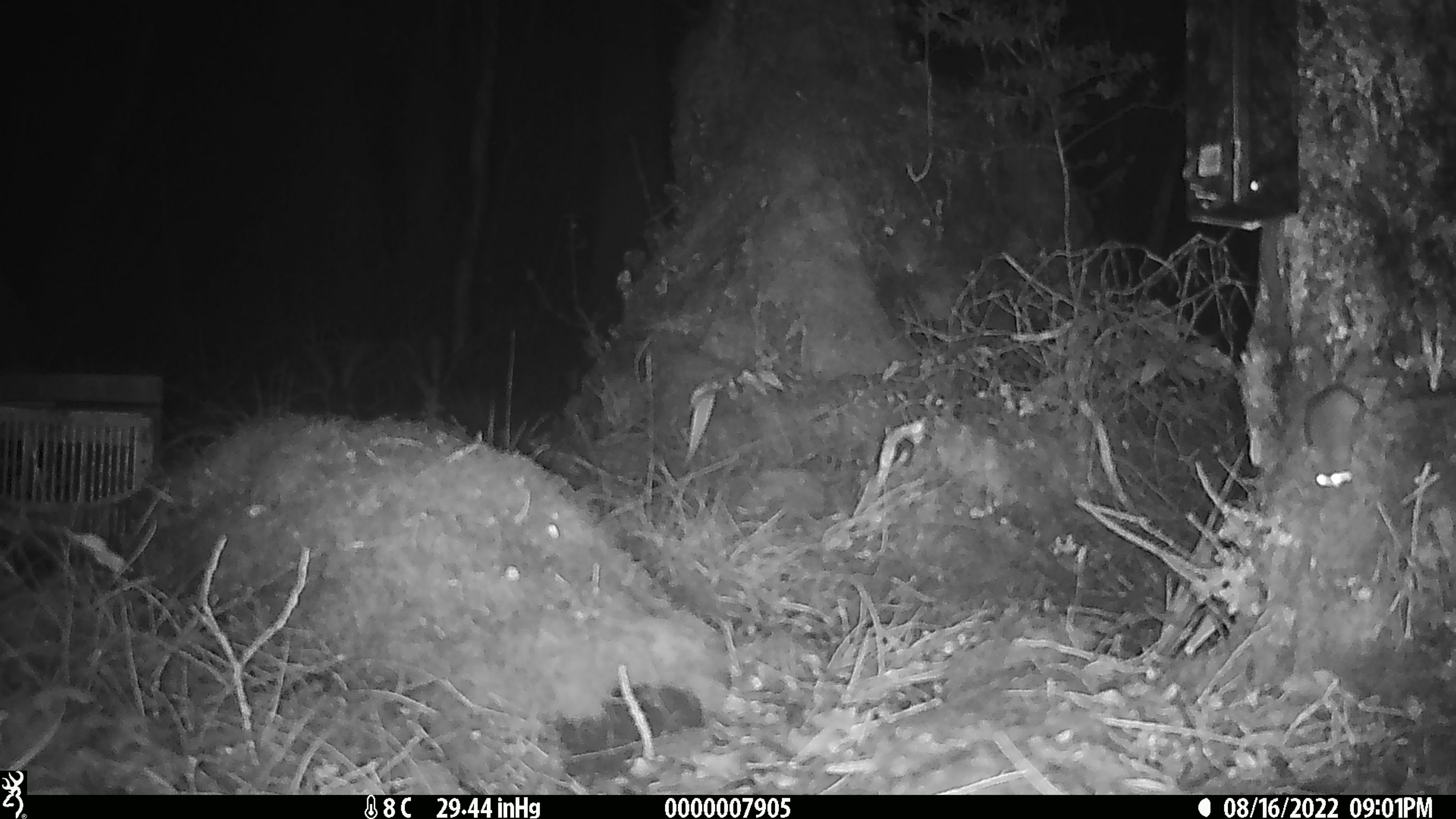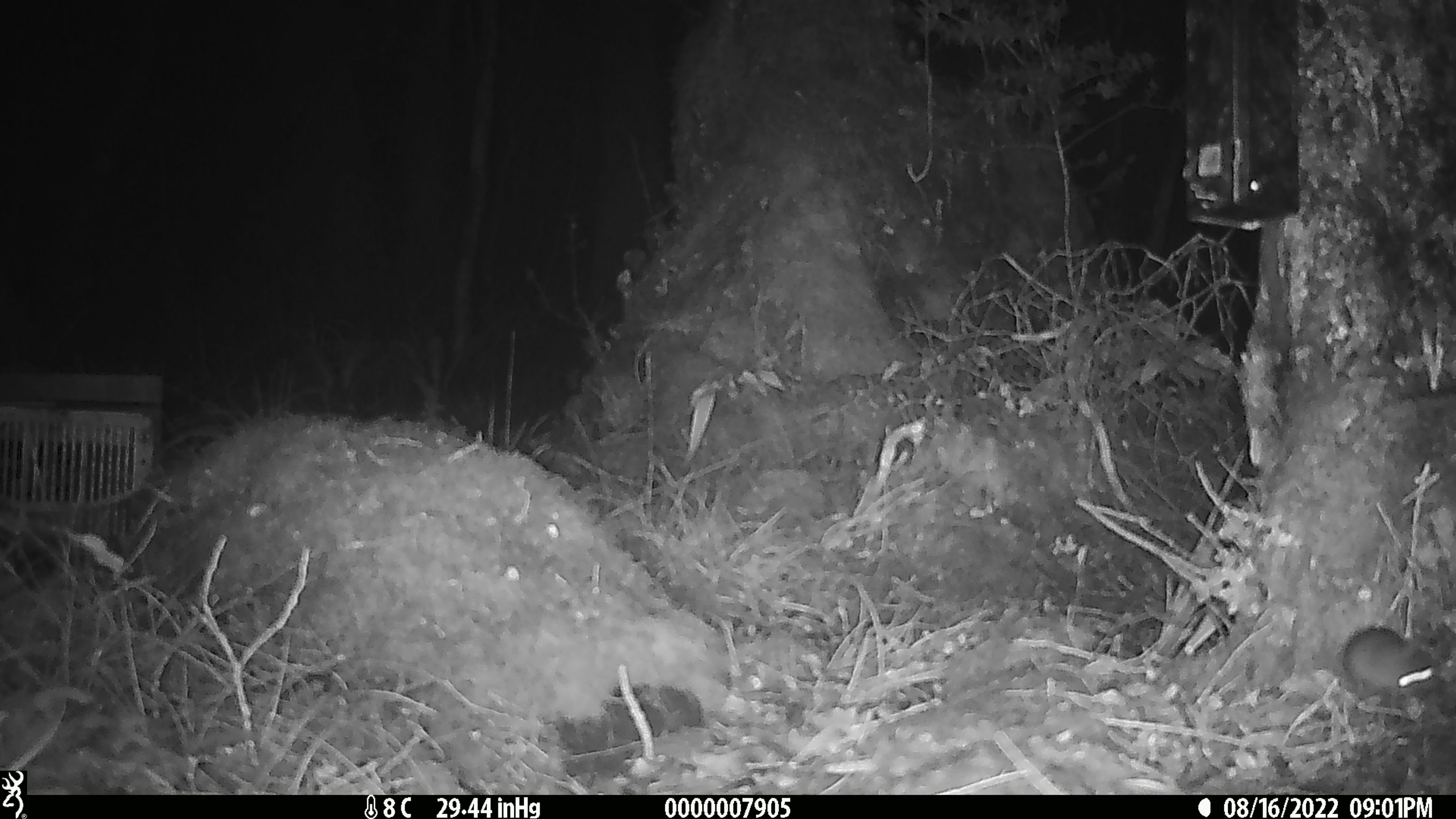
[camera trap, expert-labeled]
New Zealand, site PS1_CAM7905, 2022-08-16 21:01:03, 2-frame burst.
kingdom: Animalia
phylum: Chordata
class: Mammalia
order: Rodentia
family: Muridae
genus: Mus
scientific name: Mus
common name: mouse